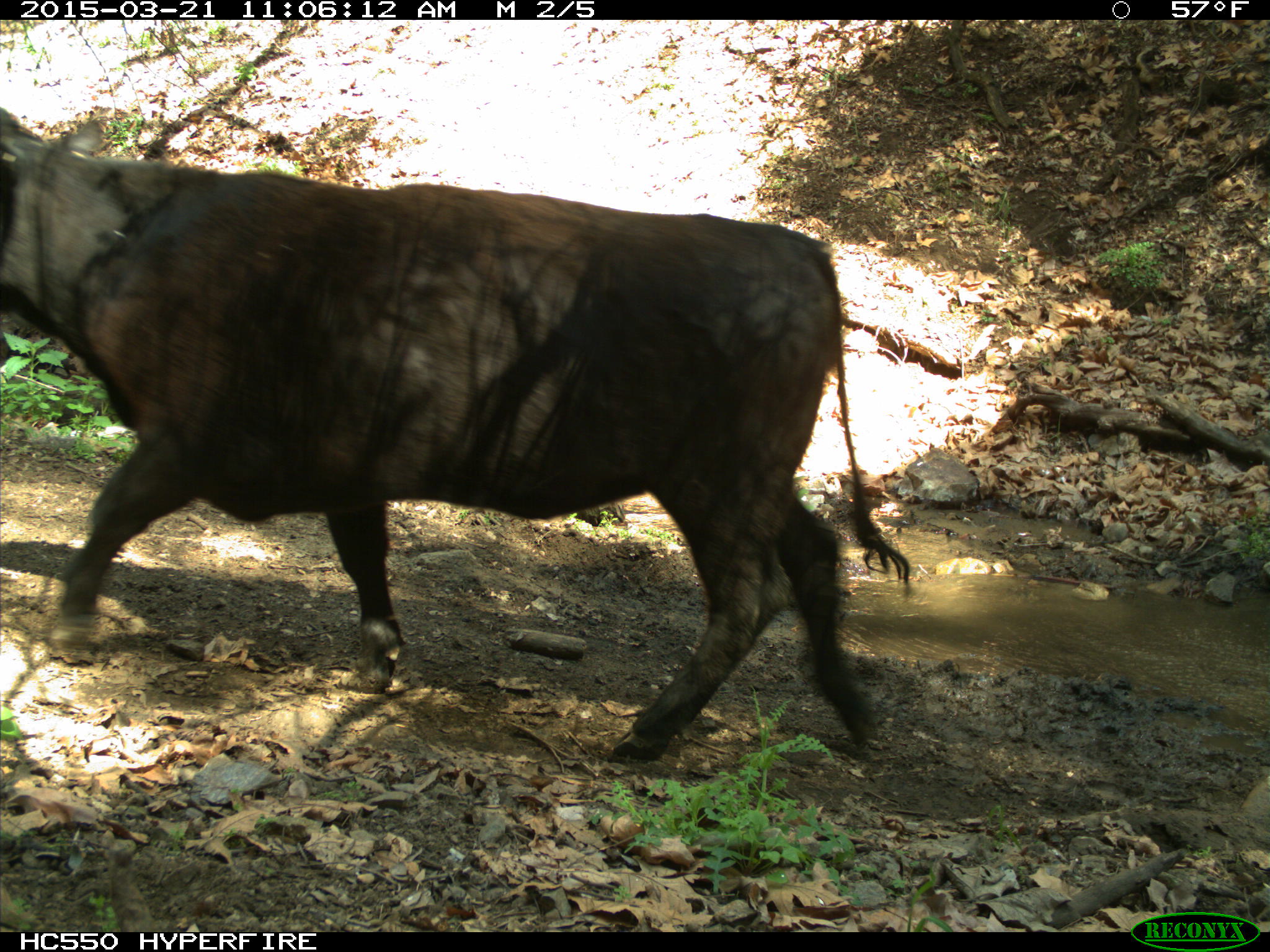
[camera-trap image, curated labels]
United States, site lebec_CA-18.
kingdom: Animalia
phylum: Chordata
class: Mammalia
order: Artiodactyla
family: Bovidae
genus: Bos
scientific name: Bos taurus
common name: domestic cow